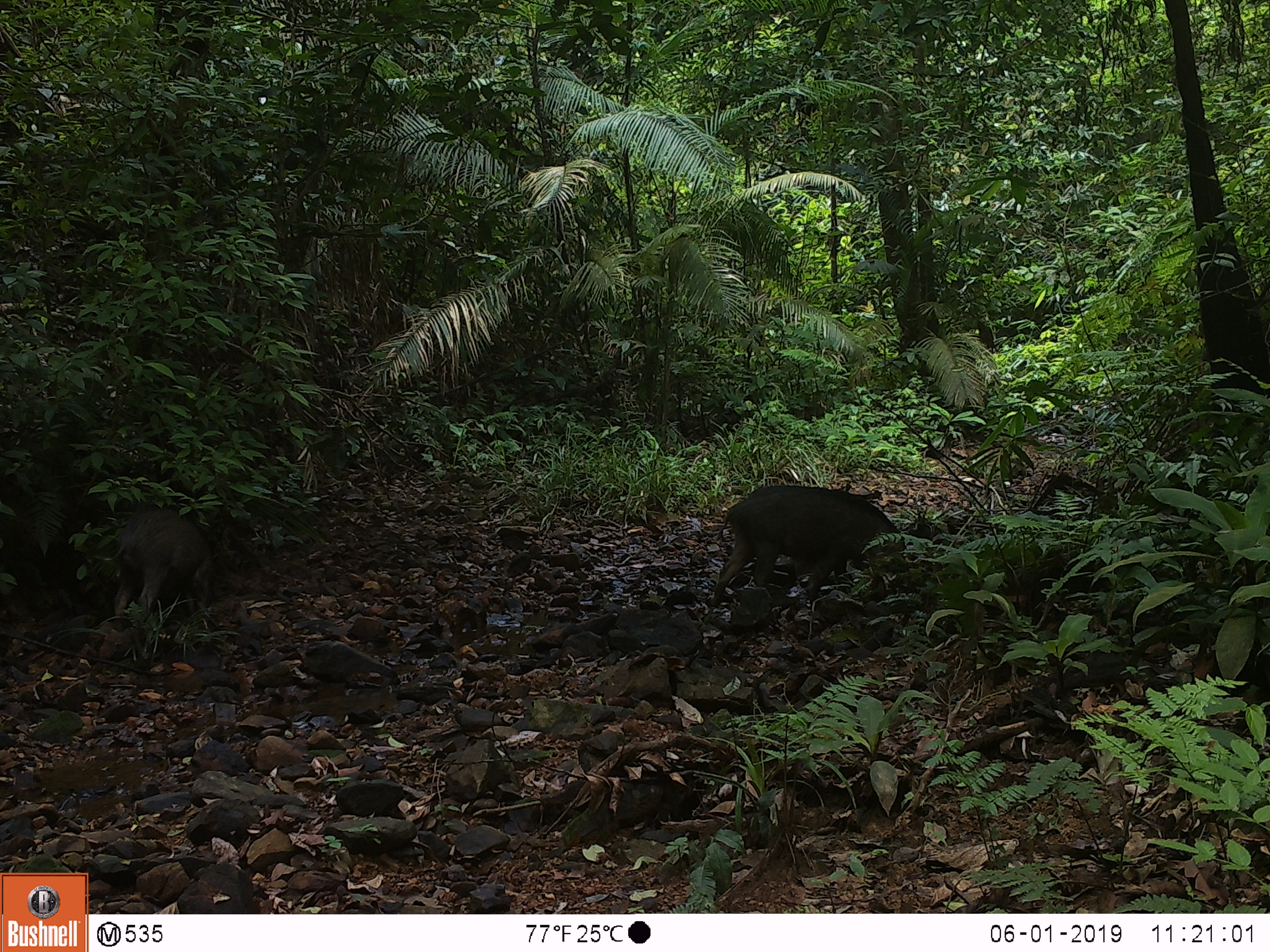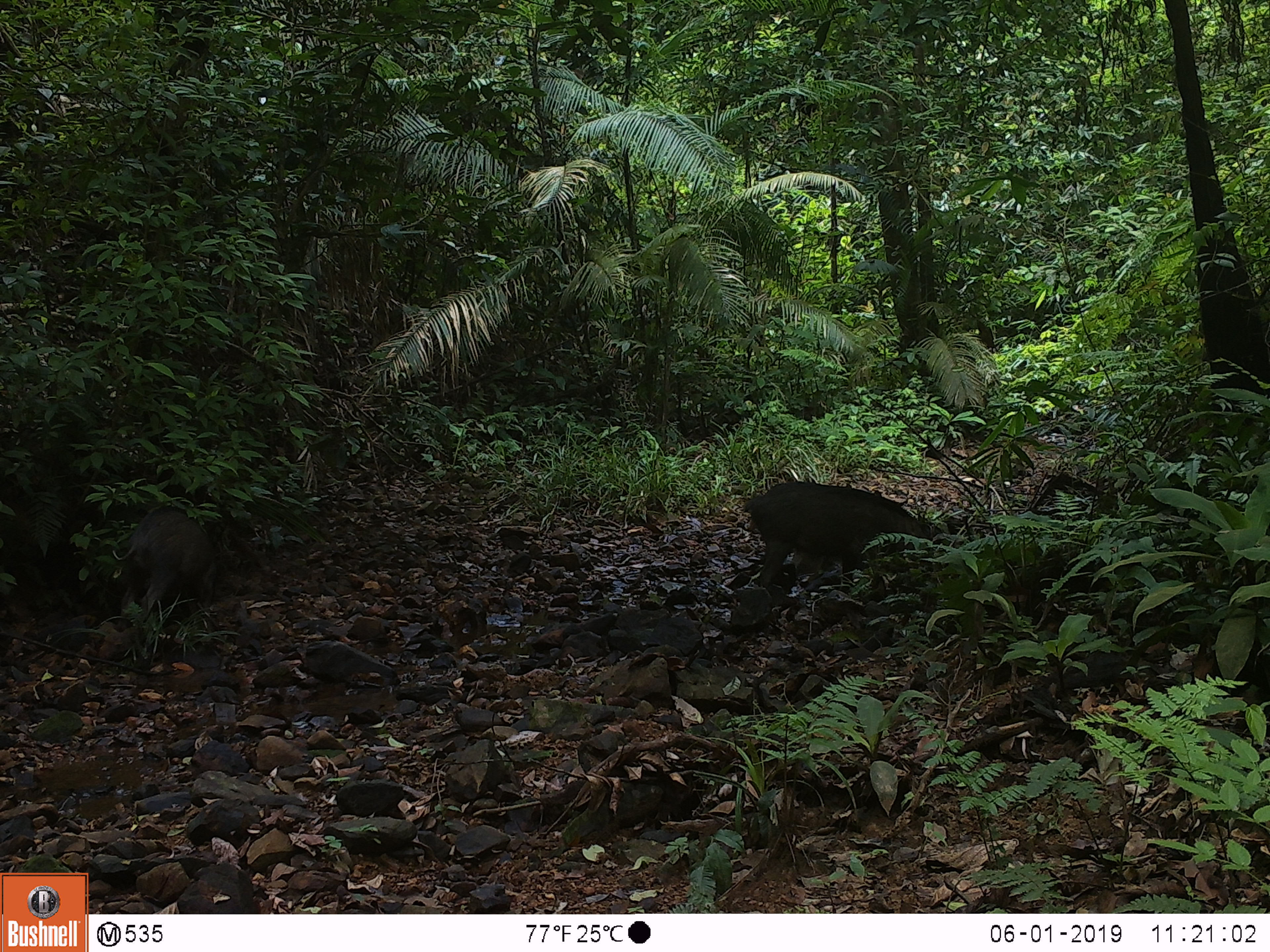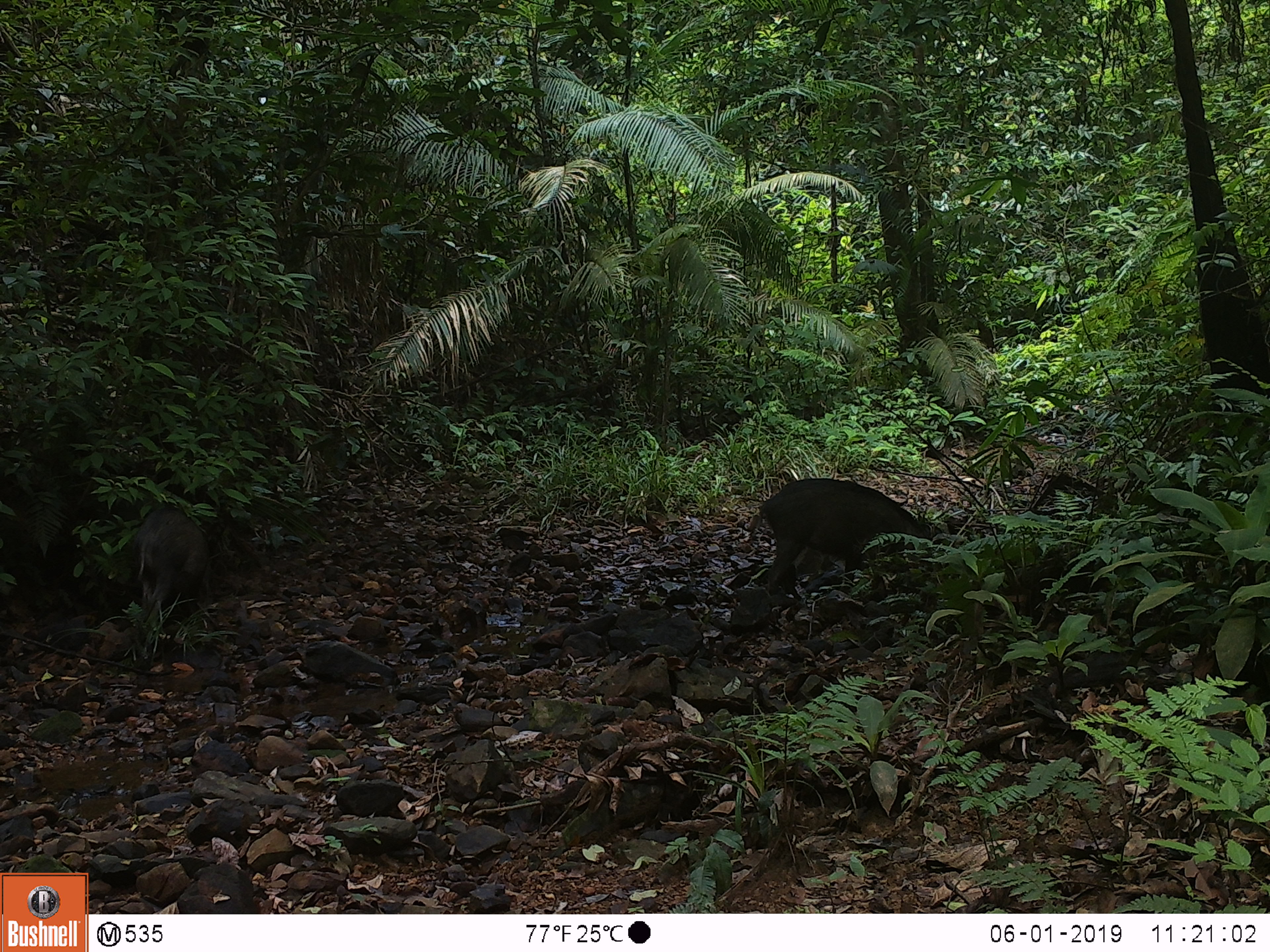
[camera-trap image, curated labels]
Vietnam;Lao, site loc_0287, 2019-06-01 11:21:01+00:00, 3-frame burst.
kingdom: Animalia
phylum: Chordata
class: Mammalia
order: Artiodactyla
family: Suidae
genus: Sus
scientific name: Sus scrofa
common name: eurasian wild pig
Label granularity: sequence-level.